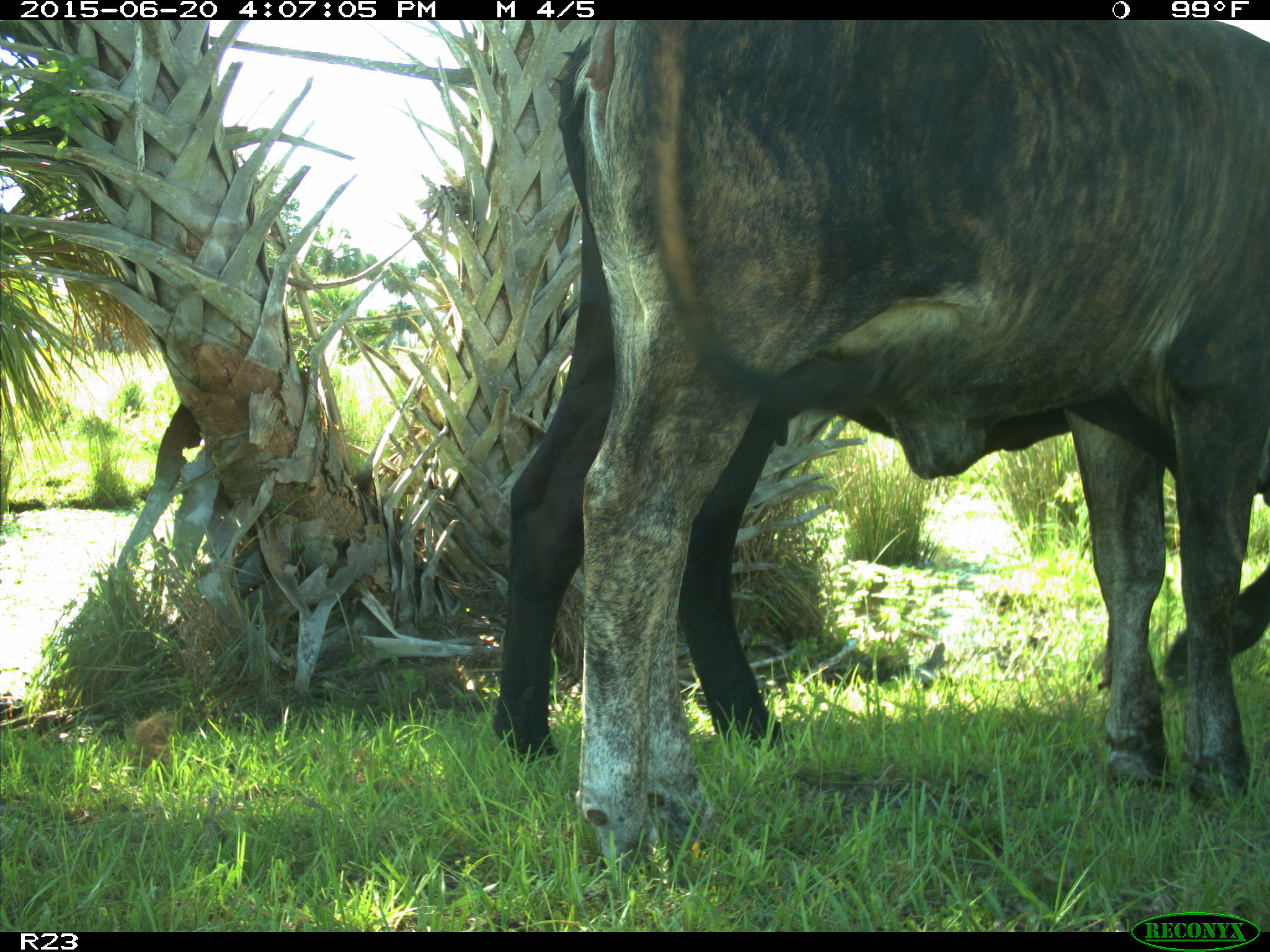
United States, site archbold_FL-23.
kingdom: Animalia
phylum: Chordata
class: Mammalia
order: Artiodactyla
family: Bovidae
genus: Bos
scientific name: Bos taurus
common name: domestic cow